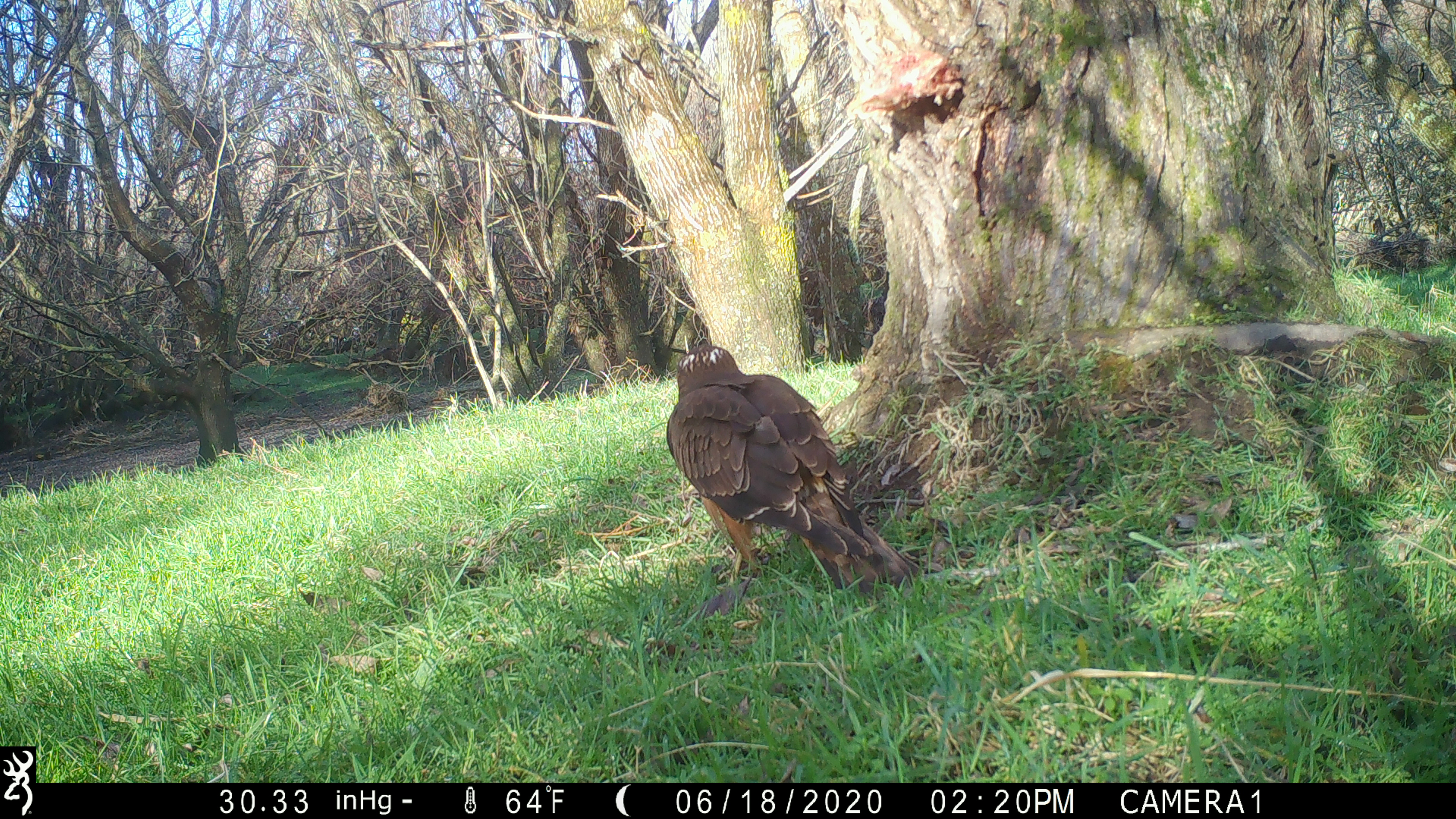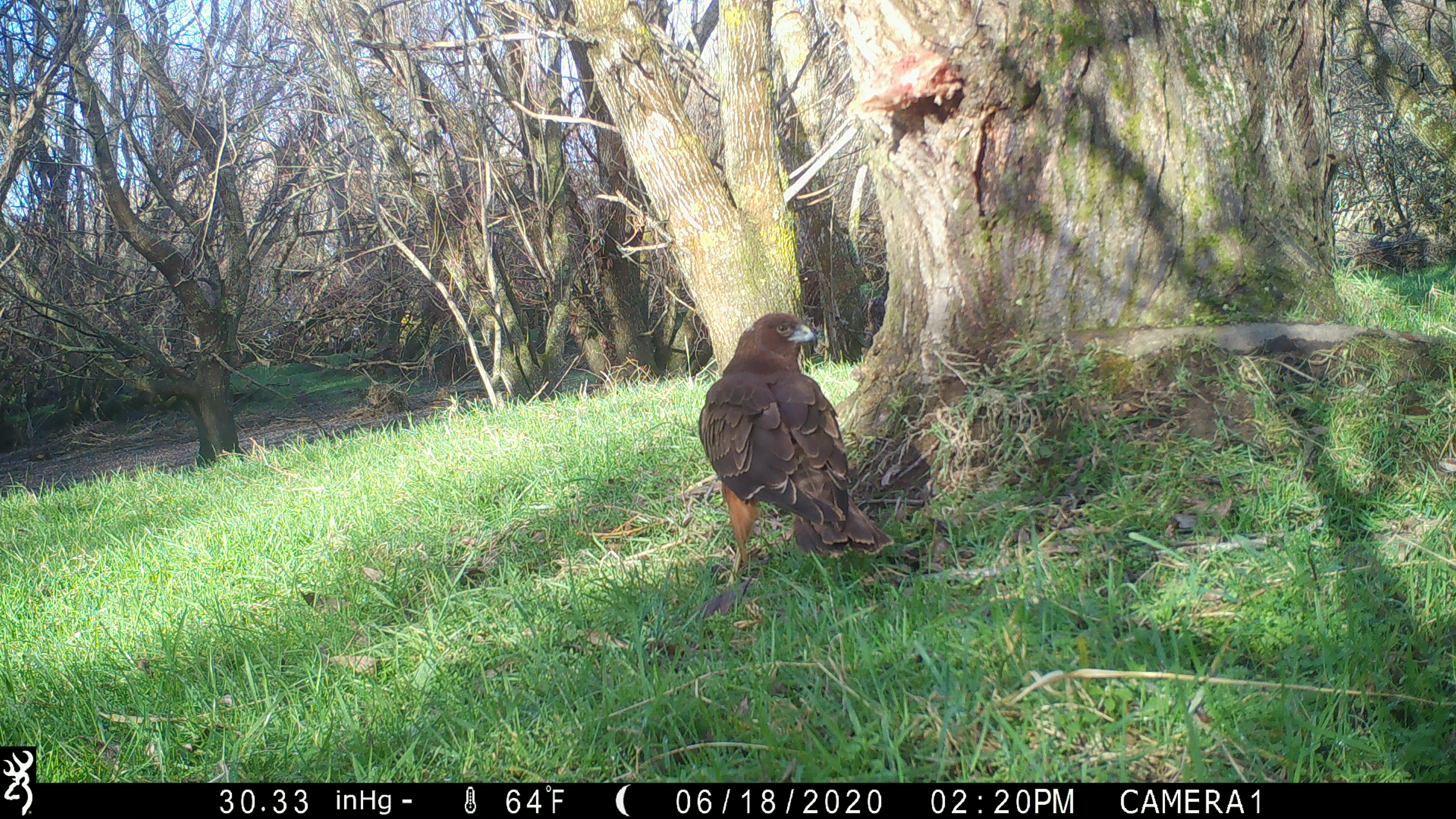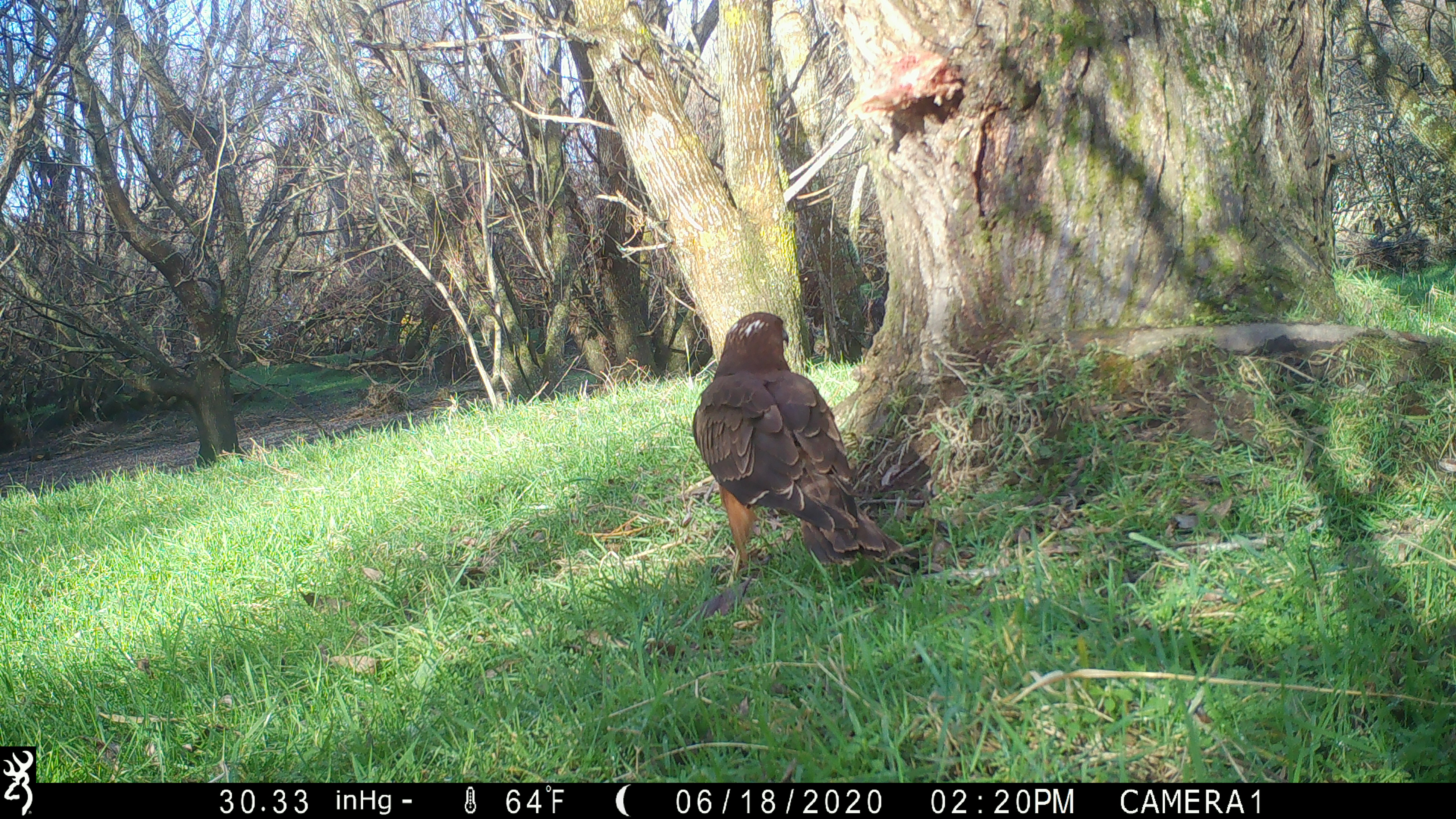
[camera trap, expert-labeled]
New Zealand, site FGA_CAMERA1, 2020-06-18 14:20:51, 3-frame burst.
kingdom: Animalia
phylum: Chordata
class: Aves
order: Accipitriformes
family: Accipitridae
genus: Circus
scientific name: Circus approximans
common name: swamp harrier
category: harrier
Harrier (swamp harrier) (Circus approximans).